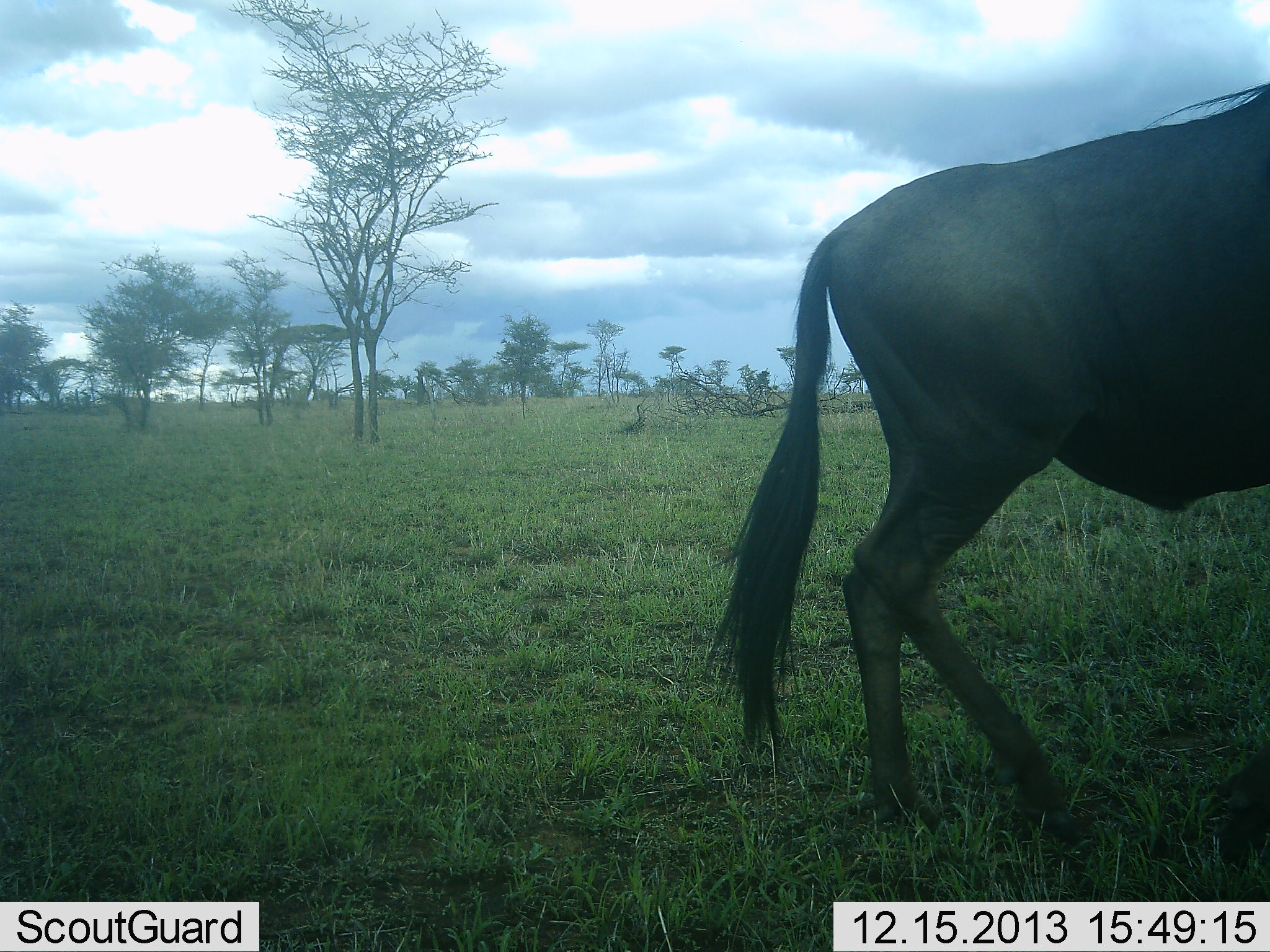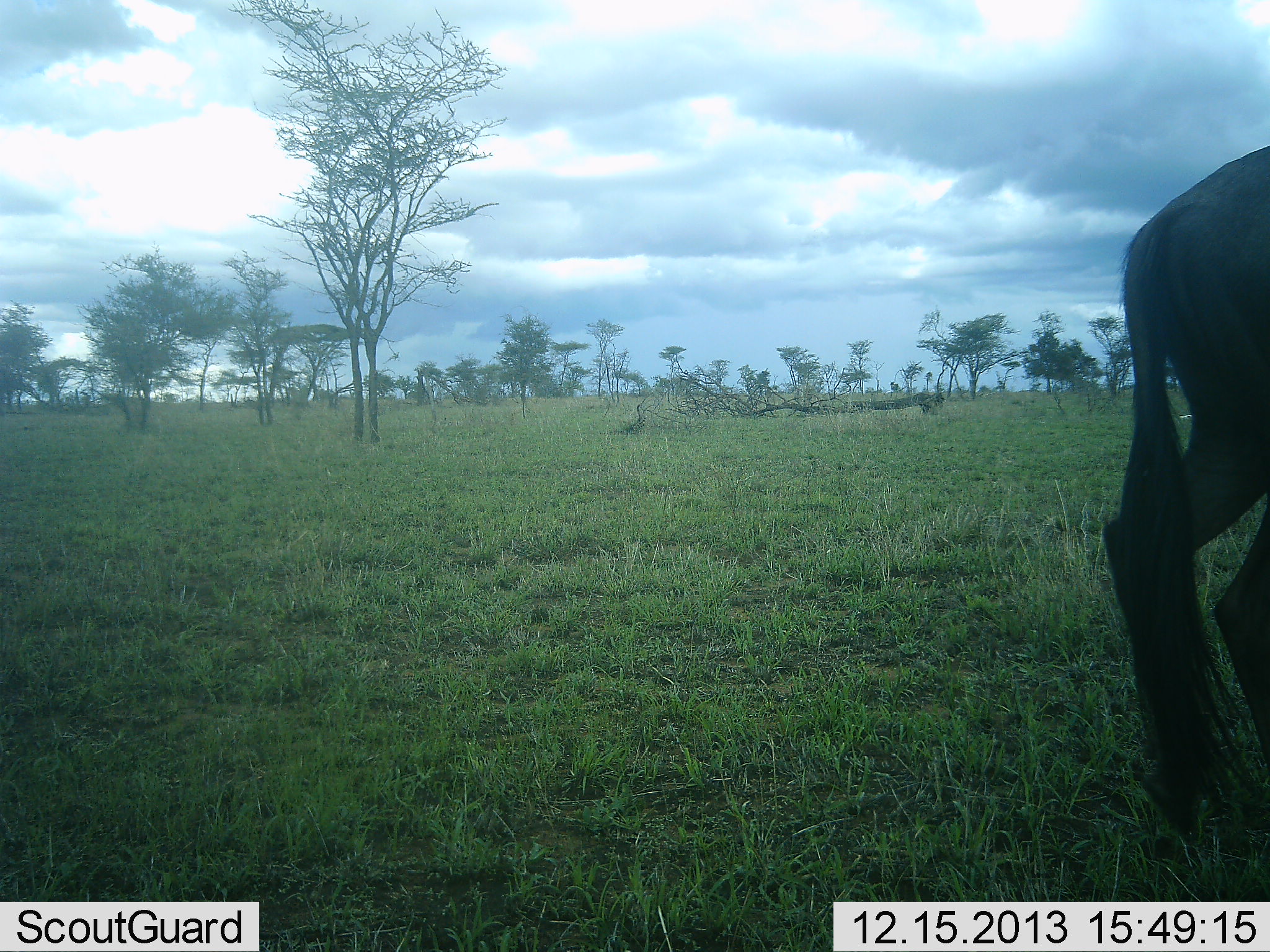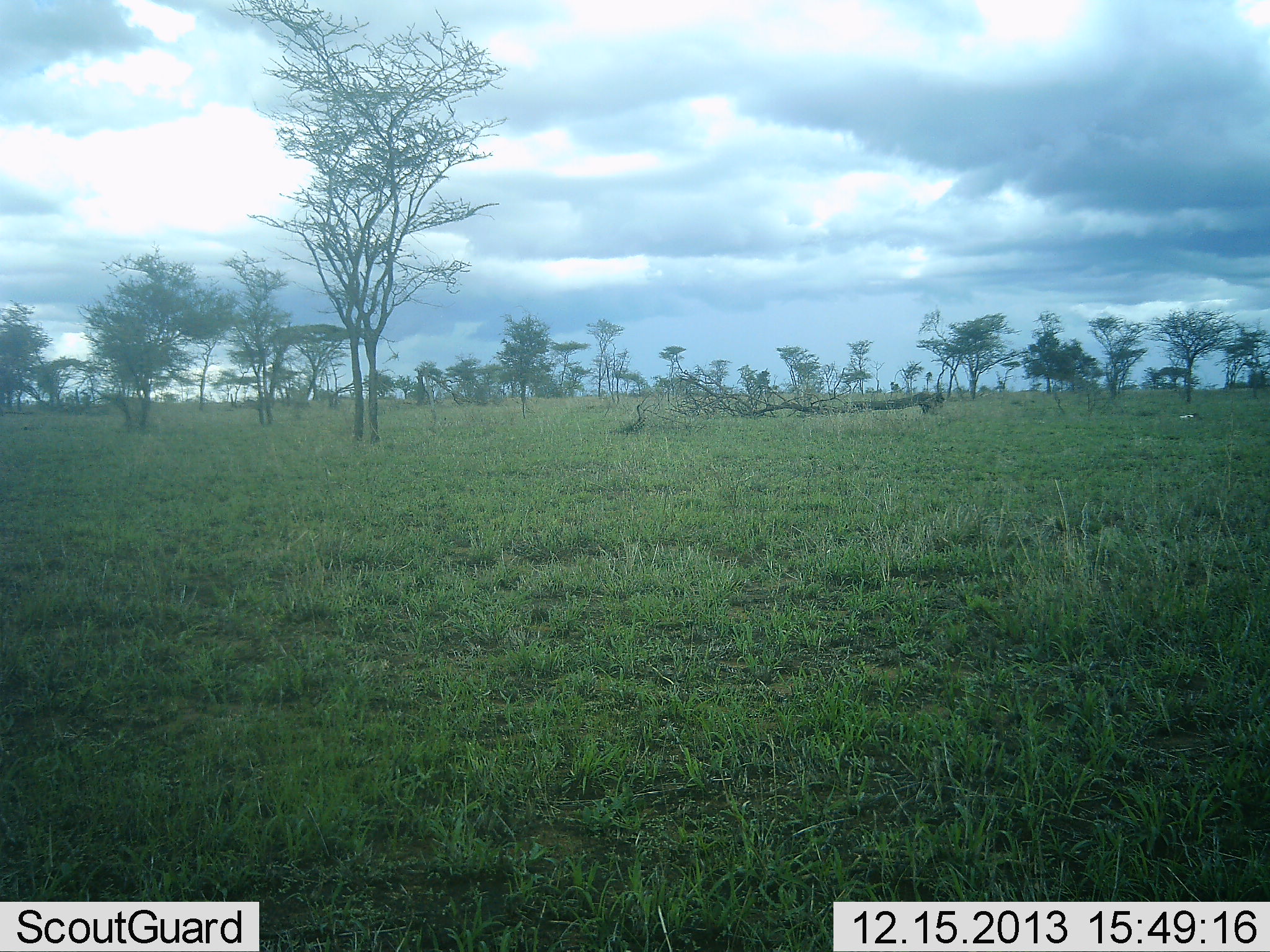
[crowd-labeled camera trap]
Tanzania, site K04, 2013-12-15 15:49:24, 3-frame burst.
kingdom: Animalia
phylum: Chordata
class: Mammalia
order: Artiodactyla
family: Bovidae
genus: Connochaetes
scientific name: Connochaetes taurinus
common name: blue wildebeest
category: wildebeest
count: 1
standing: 0%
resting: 0%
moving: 100%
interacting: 0%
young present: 0%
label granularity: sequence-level